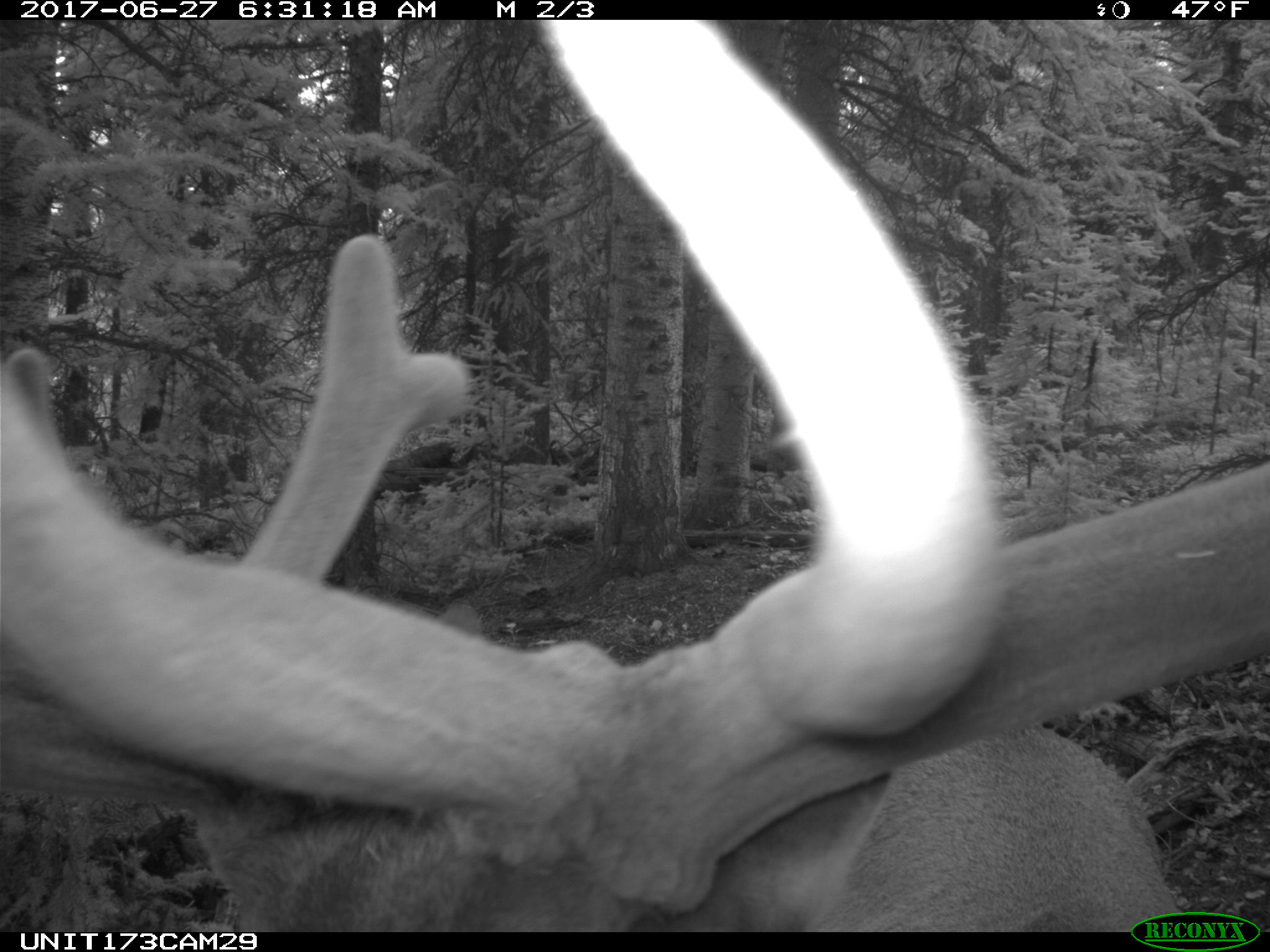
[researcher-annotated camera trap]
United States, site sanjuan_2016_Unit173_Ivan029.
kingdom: Animalia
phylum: Chordata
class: Mammalia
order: Artiodactyla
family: Cervidae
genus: Cervus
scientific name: Cervus elaphus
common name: red deer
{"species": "Cervus elaphus (red deer)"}